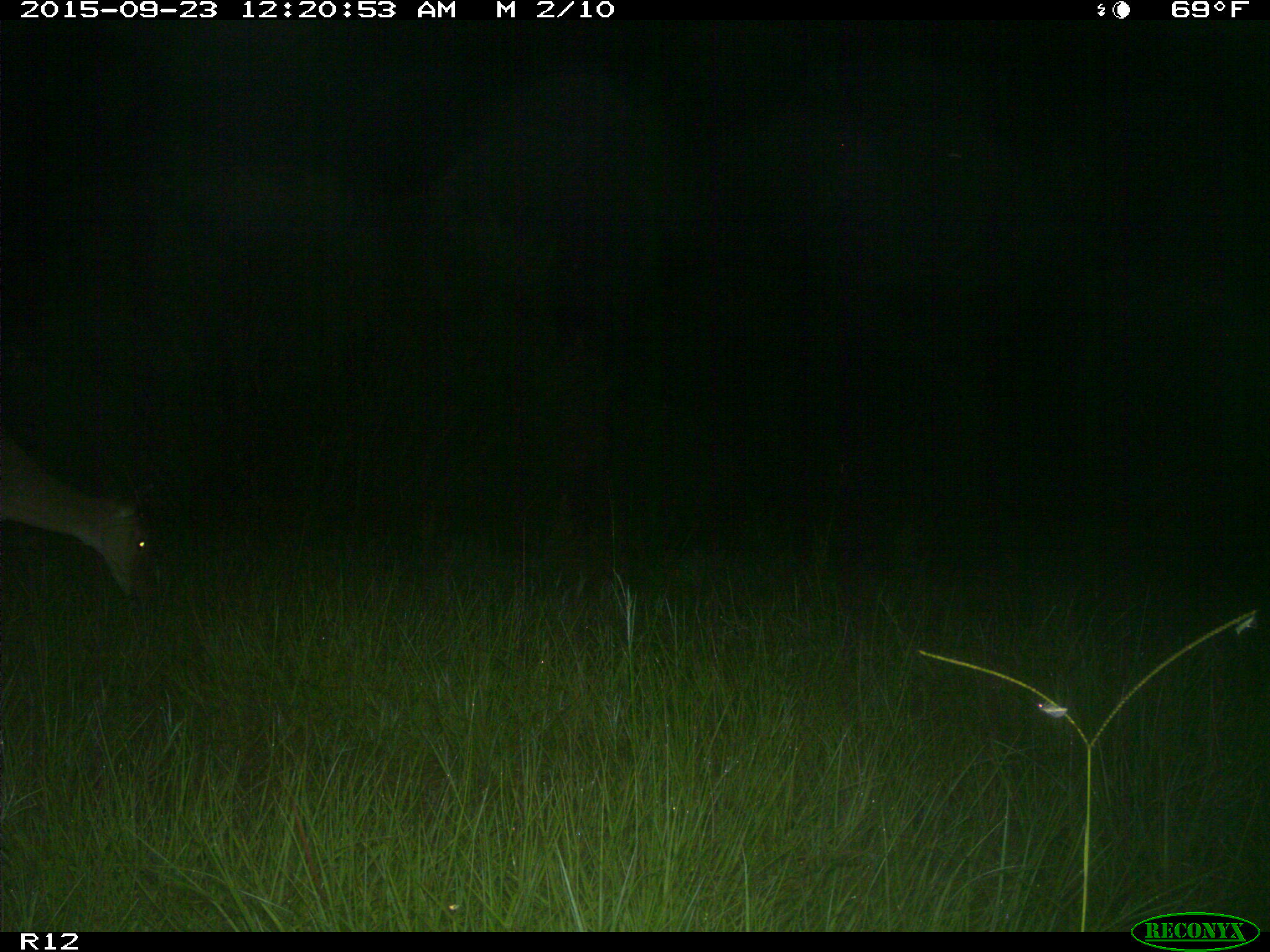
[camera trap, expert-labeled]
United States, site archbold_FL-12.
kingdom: Animalia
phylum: Chordata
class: Mammalia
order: Artiodactyla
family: Cervidae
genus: Odocoileus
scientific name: Odocoileus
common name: deer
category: unidentified deer